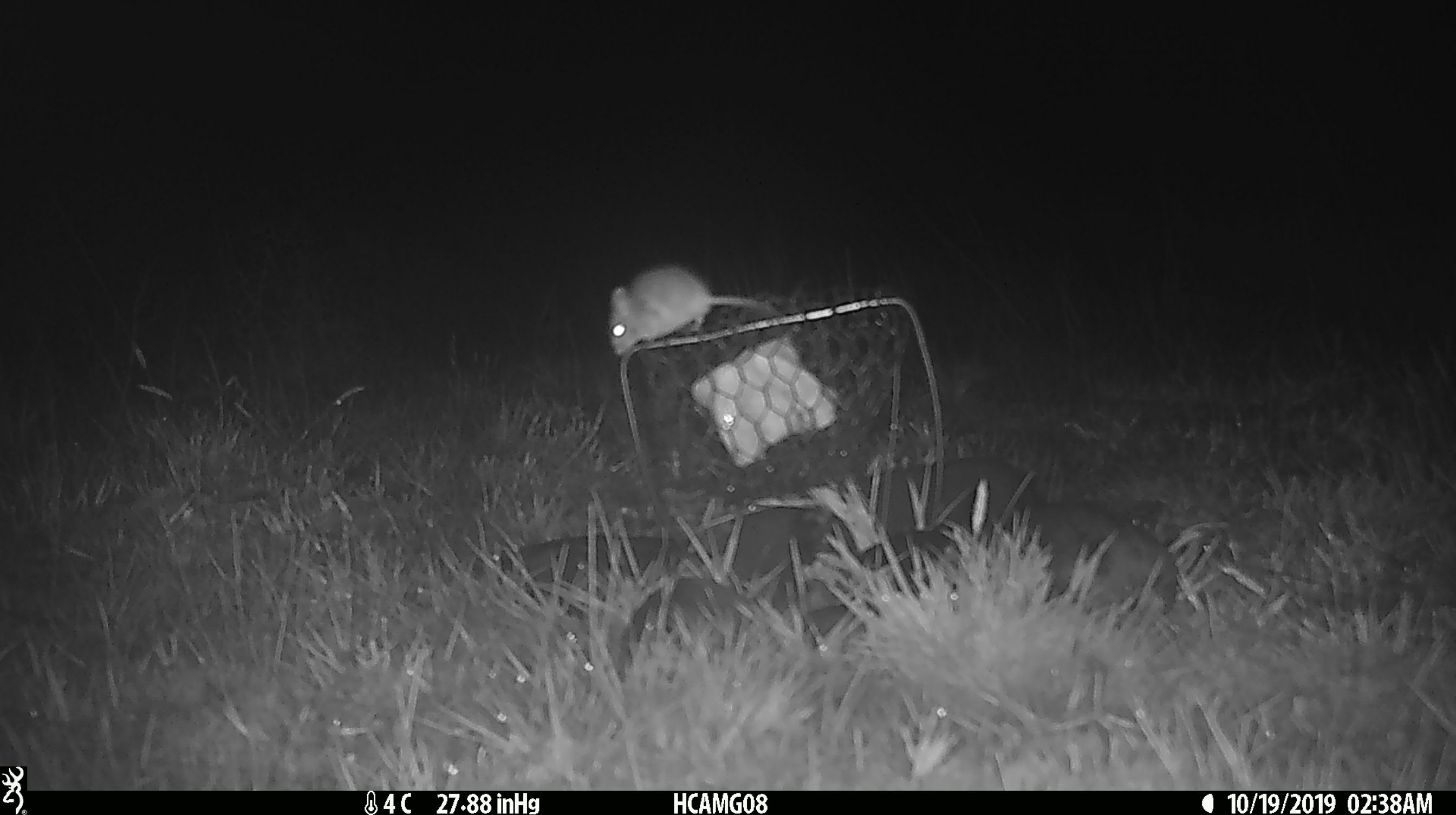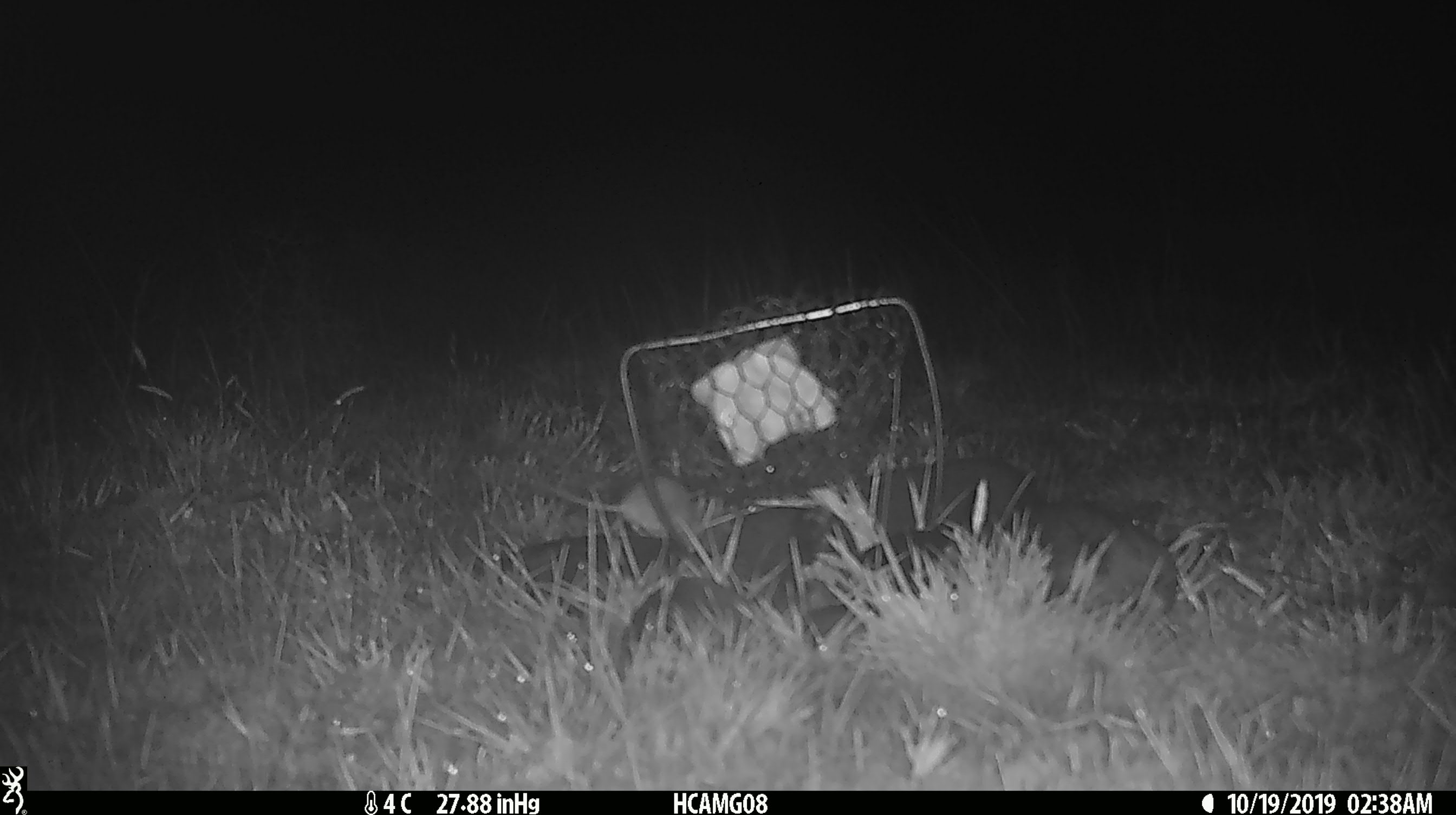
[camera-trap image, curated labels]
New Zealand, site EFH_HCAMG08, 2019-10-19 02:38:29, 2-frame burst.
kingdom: Animalia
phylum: Chordata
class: Mammalia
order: Rodentia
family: Muridae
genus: Mus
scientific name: Mus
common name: mouse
Mouse (Mus).